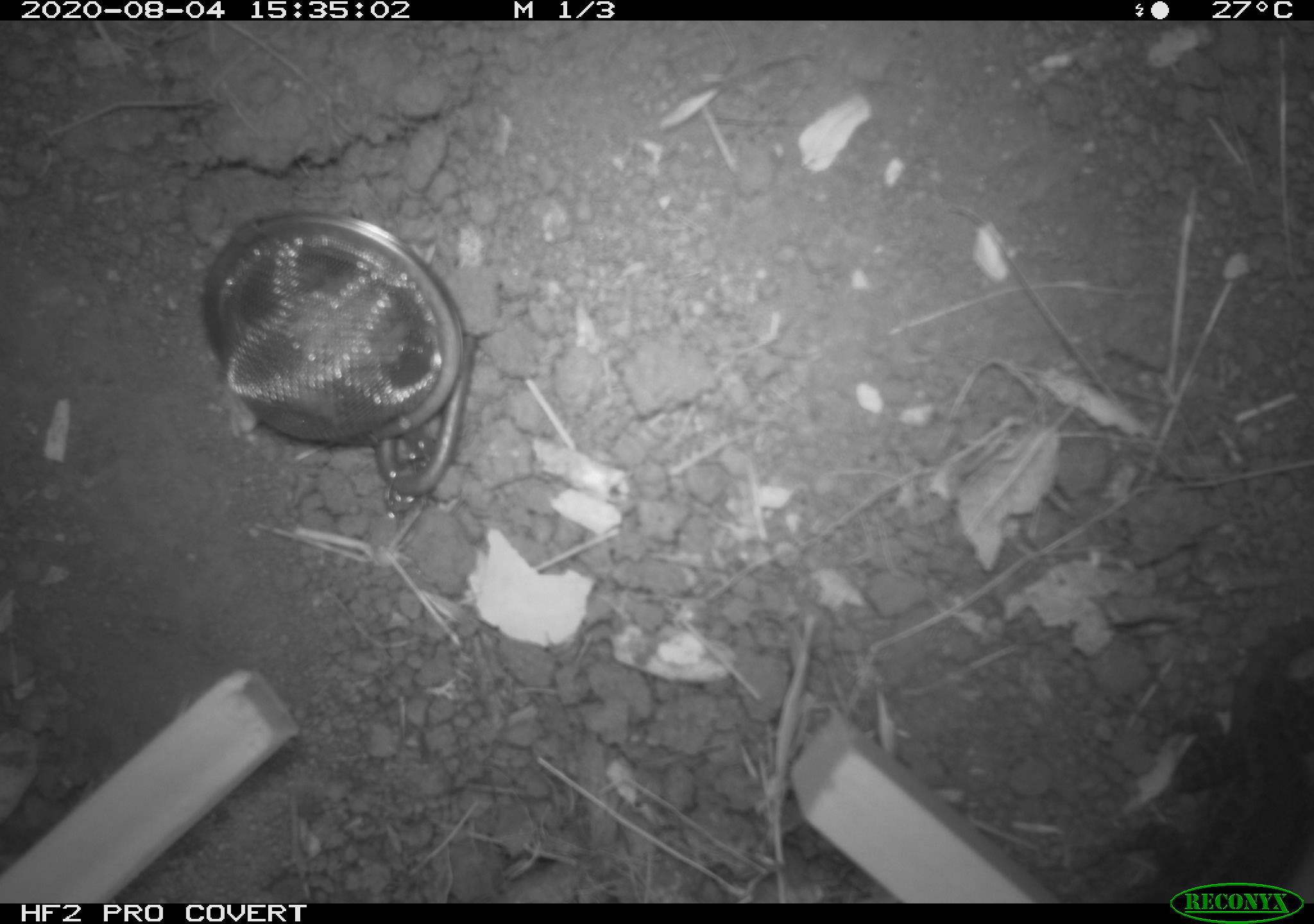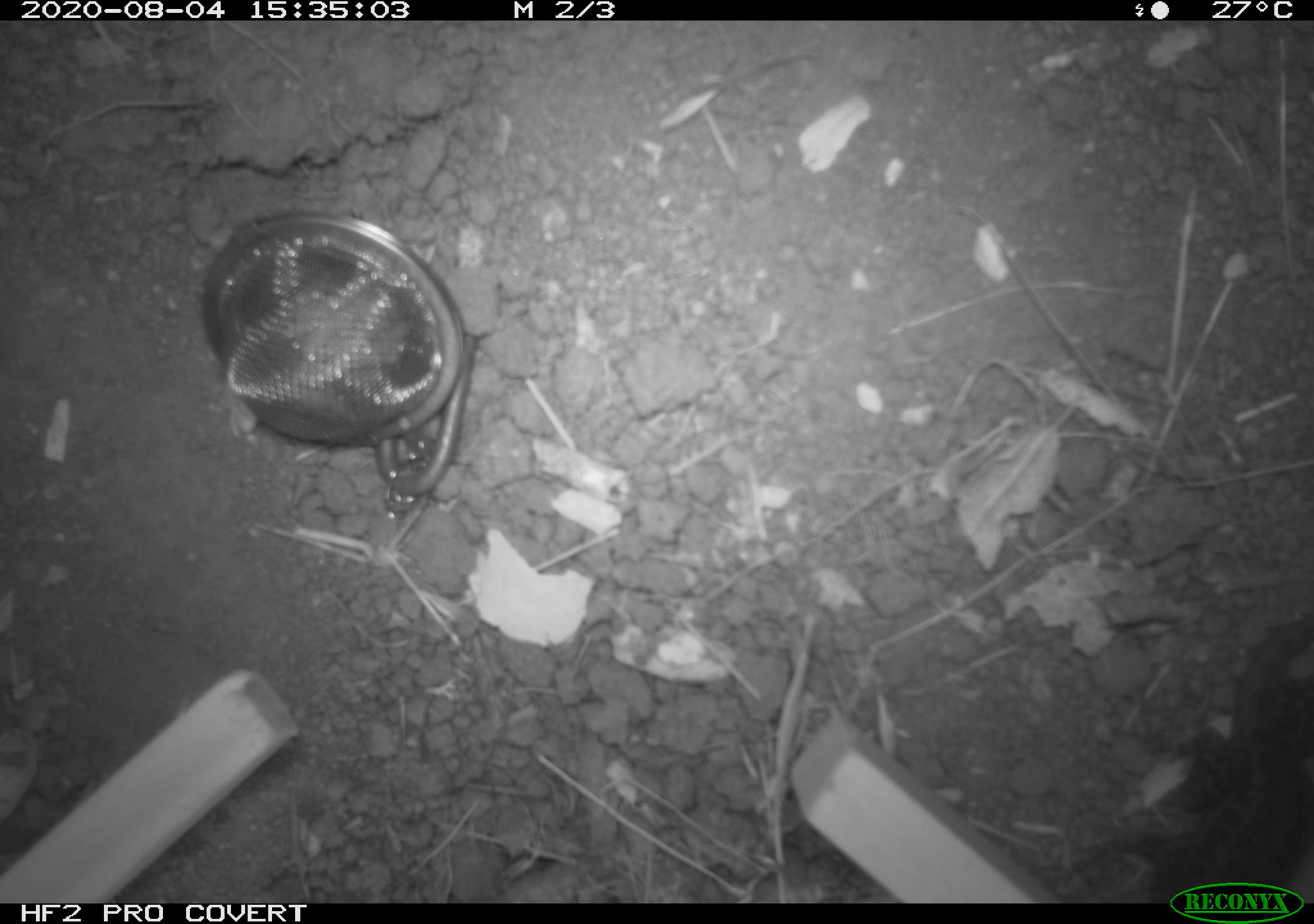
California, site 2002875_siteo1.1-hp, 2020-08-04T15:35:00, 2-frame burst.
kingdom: Animalia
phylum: Chordata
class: Reptilia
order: Squamata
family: Phrynosomatidae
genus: Sceloporus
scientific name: Sceloporus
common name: spiny lizards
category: sceloporus species